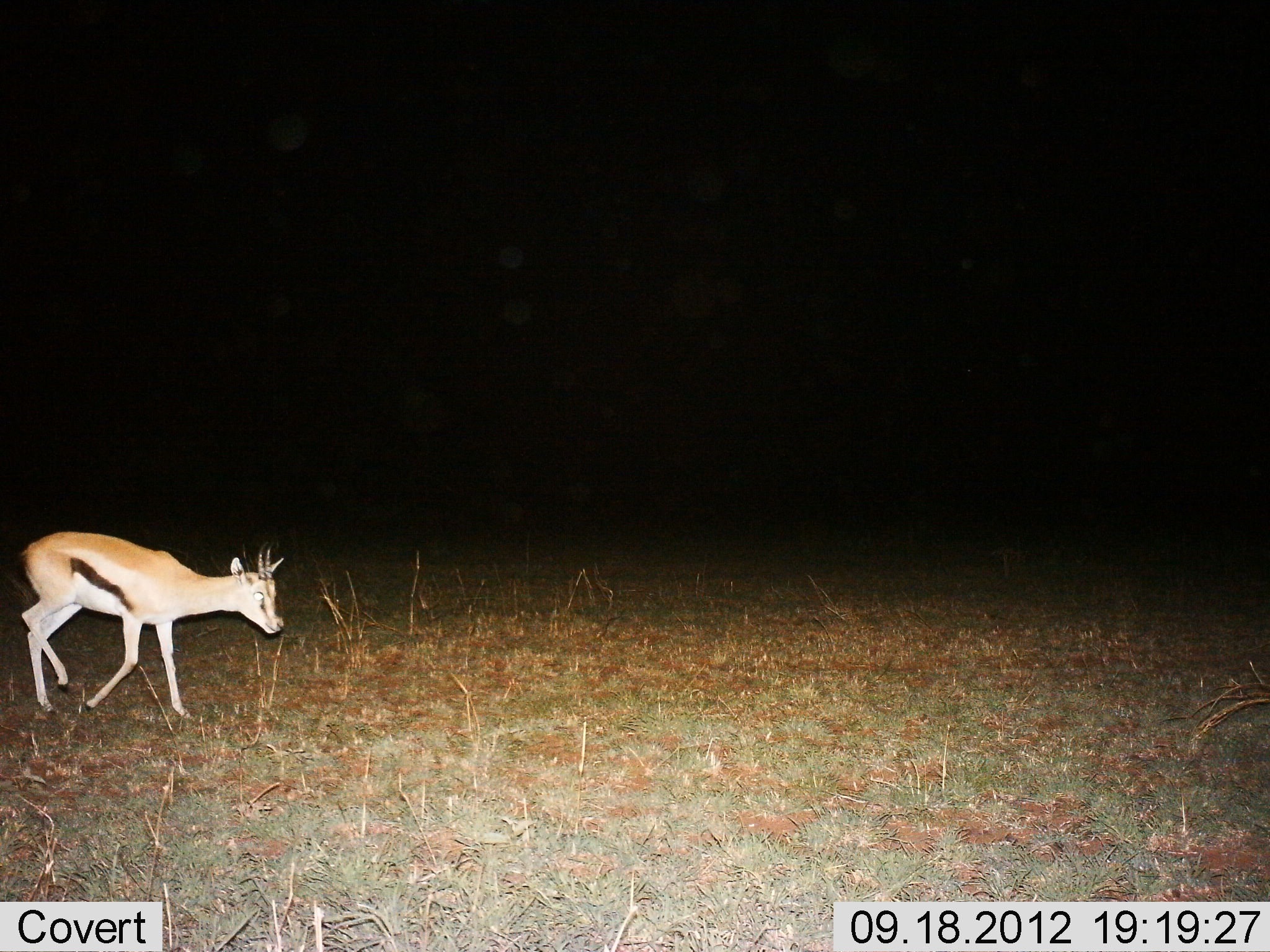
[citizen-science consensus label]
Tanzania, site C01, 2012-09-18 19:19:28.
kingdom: Animalia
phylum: Chordata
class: Mammalia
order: Artiodactyla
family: Bovidae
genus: Eudorcas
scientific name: Eudorcas thomsonii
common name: thomson's gazelle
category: gazellethomsons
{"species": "gazellethomsons (thomson's gazelle) (Eudorcas thomsonii)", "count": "1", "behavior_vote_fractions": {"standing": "10%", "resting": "0%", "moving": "90%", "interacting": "0%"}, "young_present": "0%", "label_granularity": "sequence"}